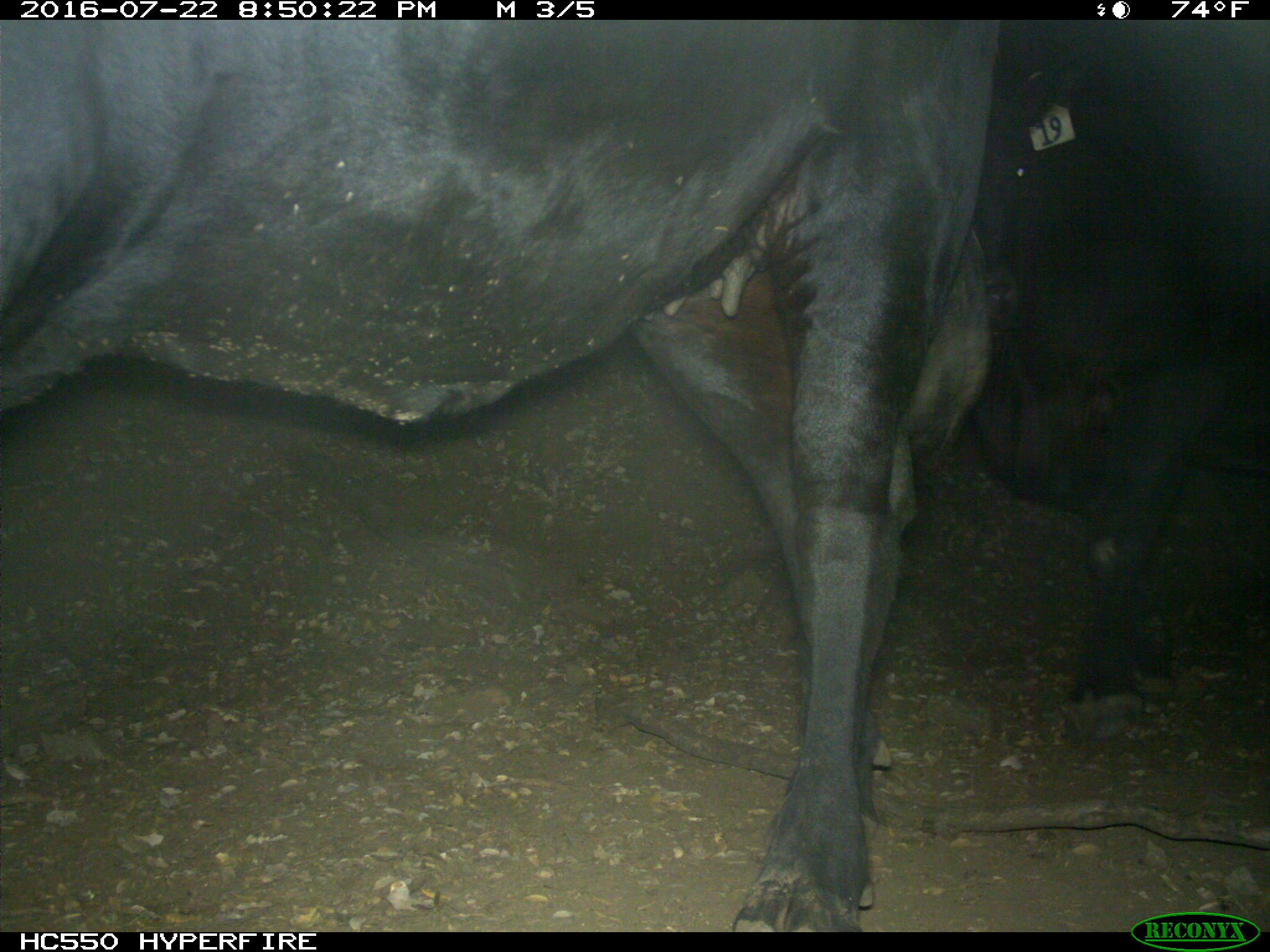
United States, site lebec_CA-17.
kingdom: Animalia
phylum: Chordata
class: Mammalia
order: Artiodactyla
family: Bovidae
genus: Bos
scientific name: Bos taurus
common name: domestic cow